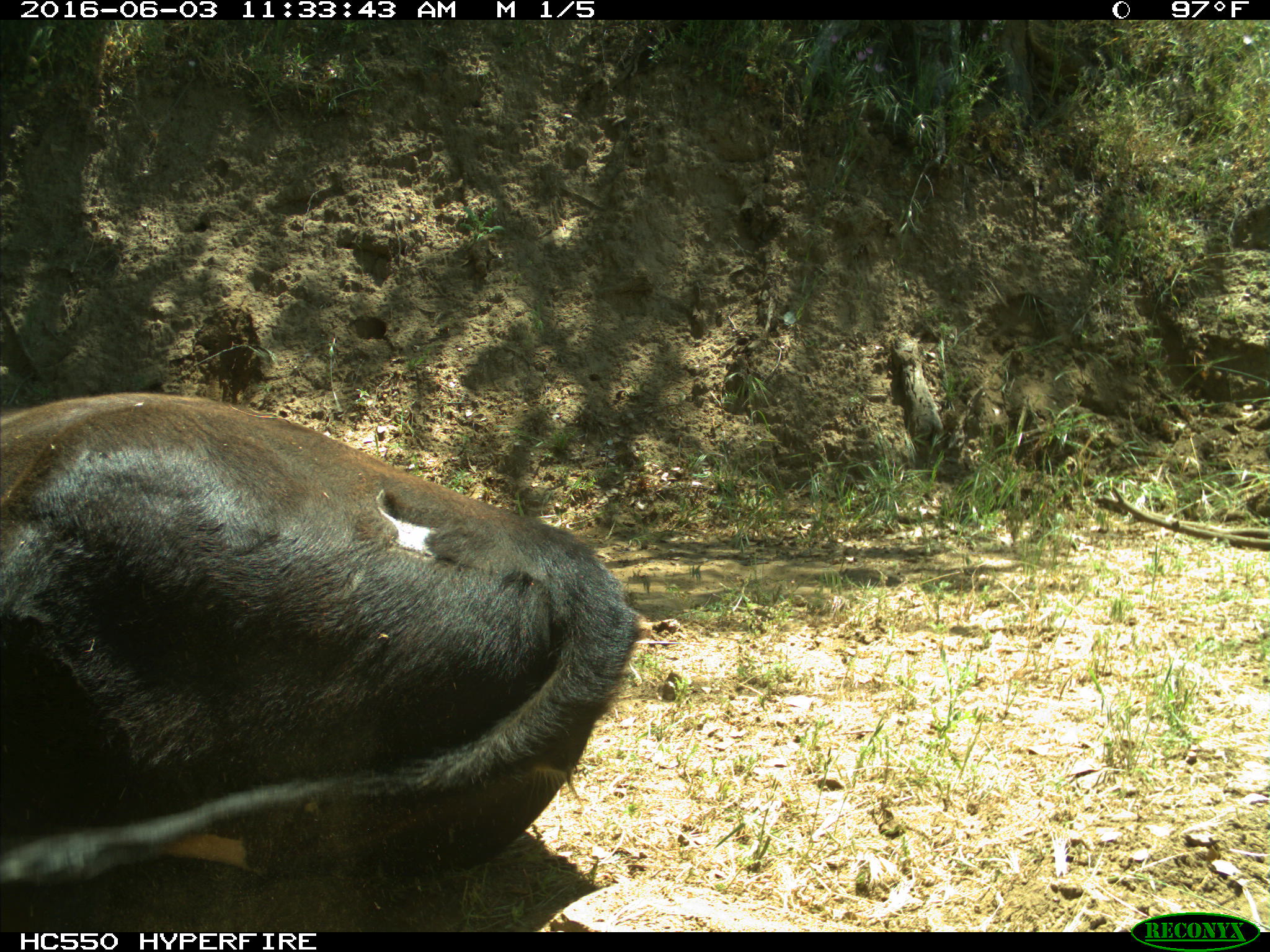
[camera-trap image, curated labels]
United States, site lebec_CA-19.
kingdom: Animalia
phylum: Chordata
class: Mammalia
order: Artiodactyla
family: Bovidae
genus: Bos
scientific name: Bos taurus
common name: domestic cow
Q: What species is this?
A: Bos taurus (domestic cow).